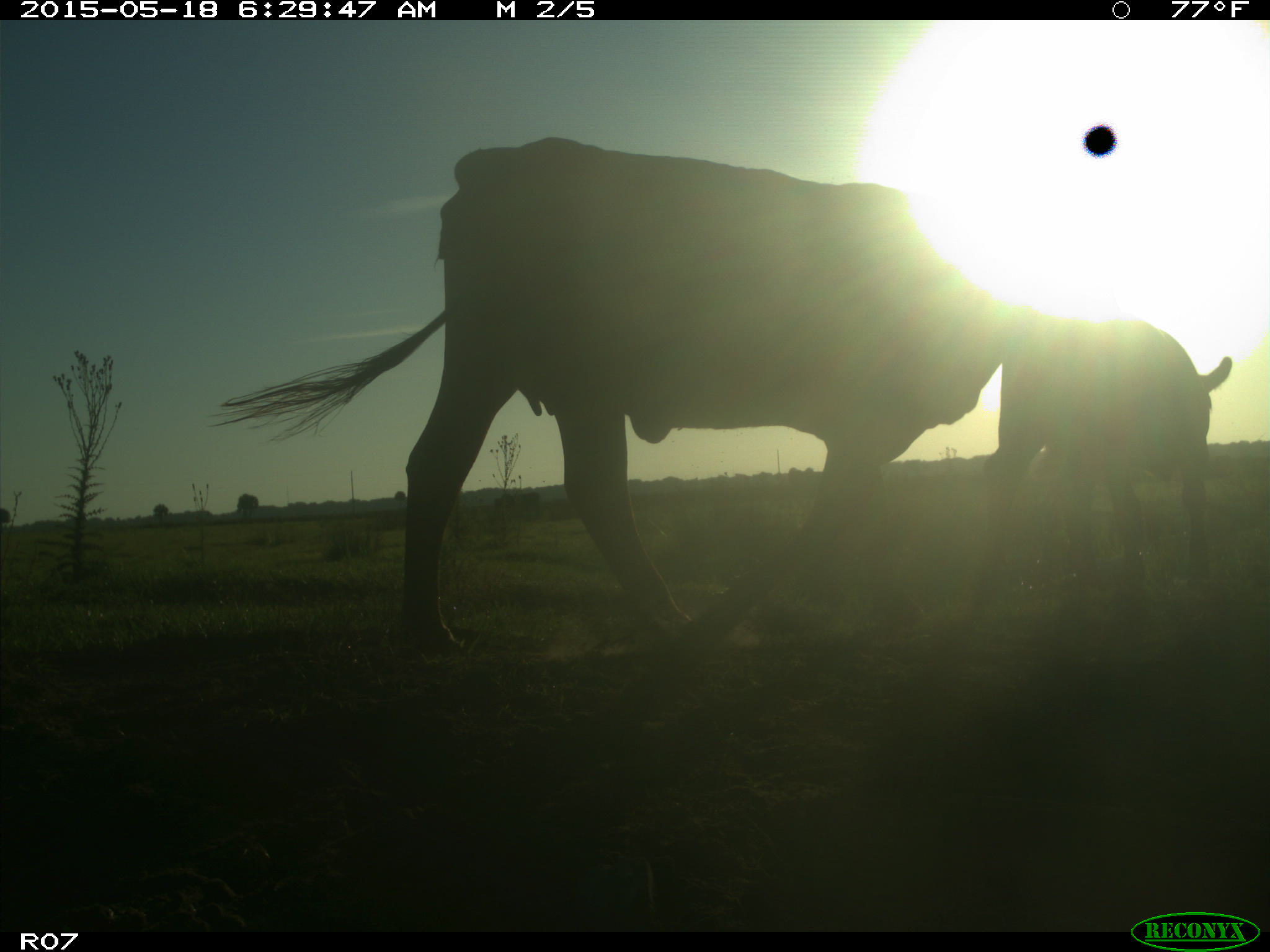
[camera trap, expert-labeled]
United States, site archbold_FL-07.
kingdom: Animalia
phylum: Chordata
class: Mammalia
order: Artiodactyla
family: Bovidae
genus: Bos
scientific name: Bos taurus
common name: domestic cow